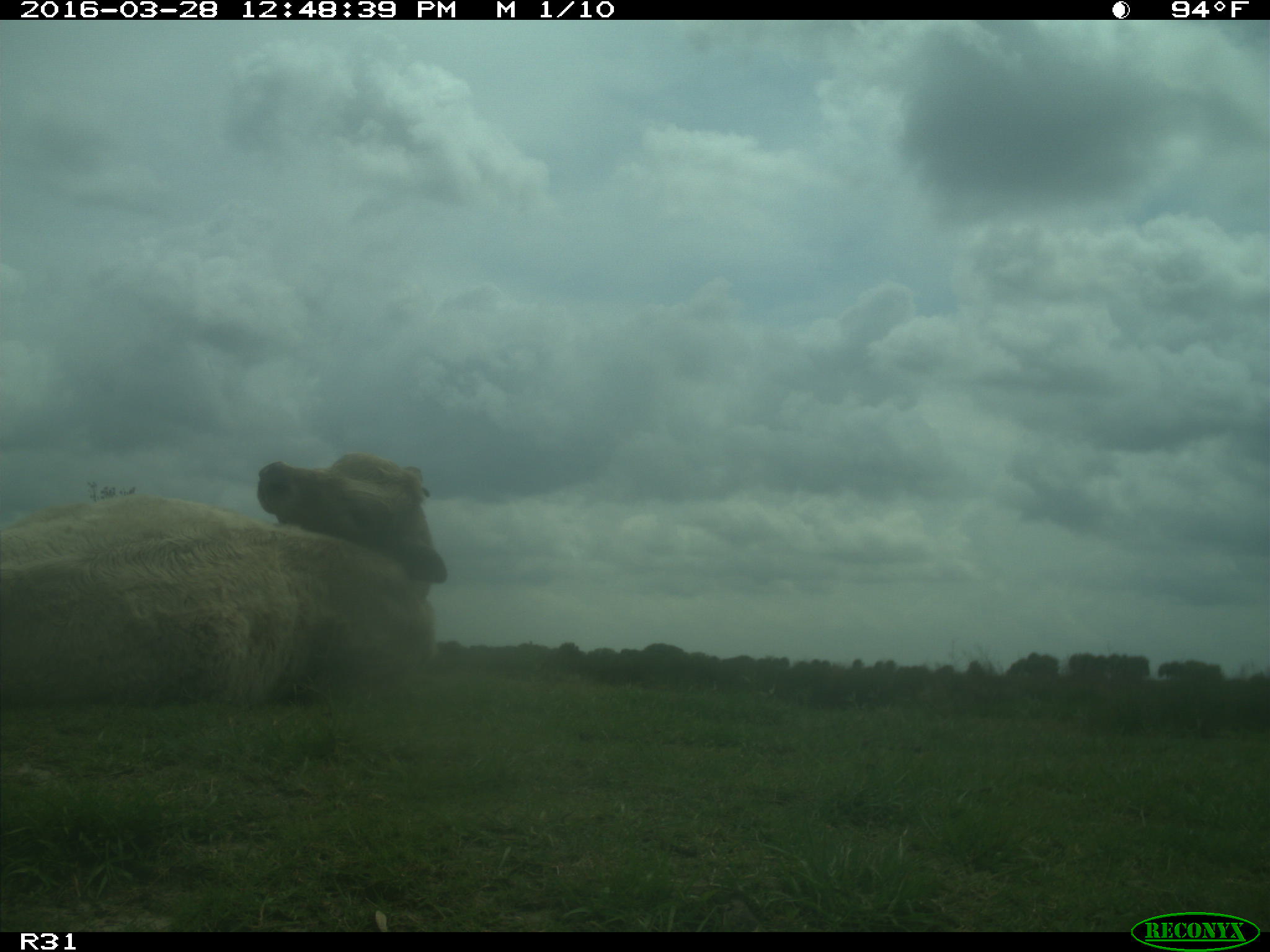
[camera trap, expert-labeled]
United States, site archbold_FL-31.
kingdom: Animalia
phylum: Chordata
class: Mammalia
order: Artiodactyla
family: Bovidae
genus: Bos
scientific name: Bos taurus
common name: domestic cow